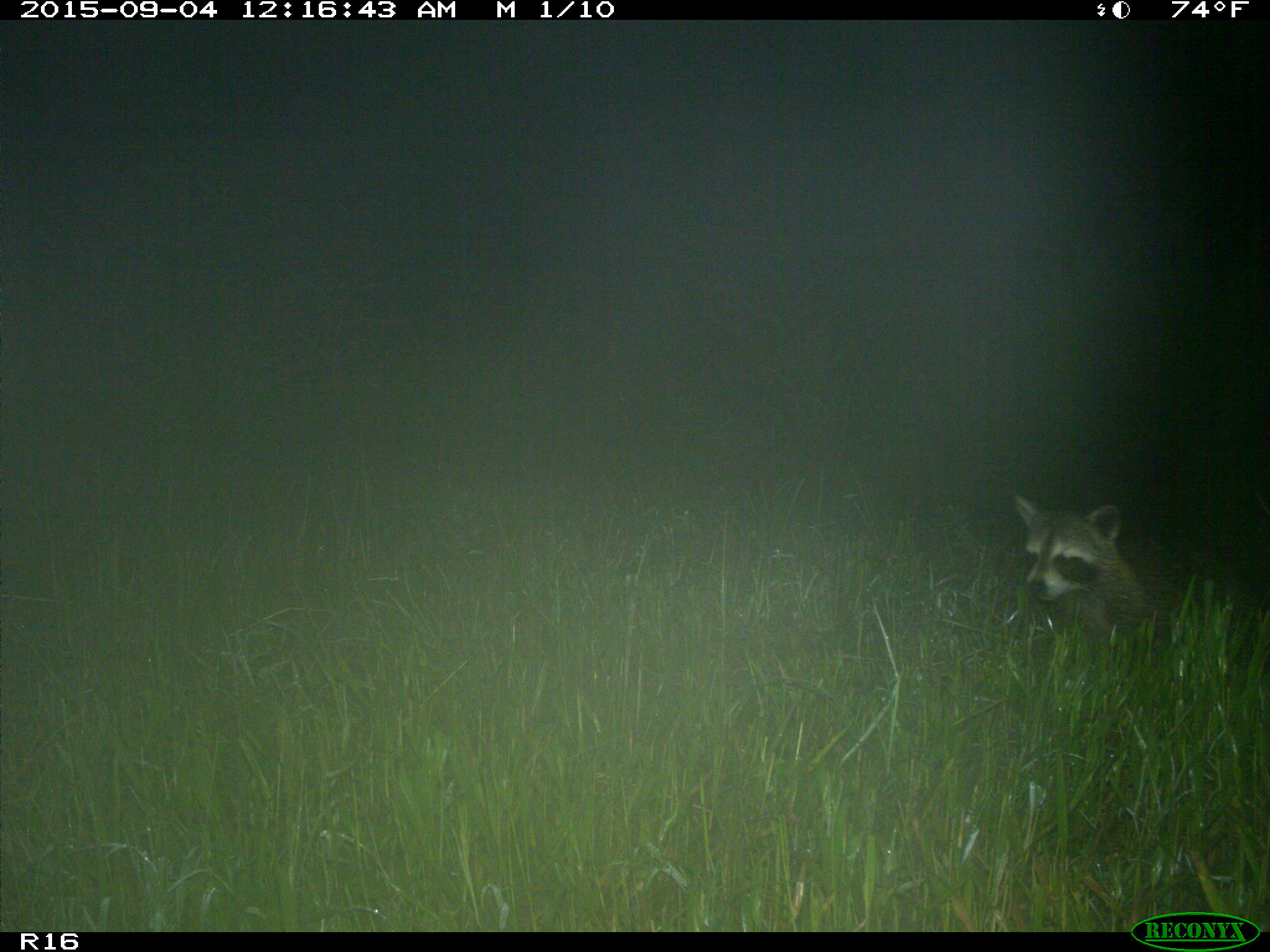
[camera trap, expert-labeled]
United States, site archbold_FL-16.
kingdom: Animalia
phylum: Chordata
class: Mammalia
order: Carnivora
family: Procyonidae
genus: Procyon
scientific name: Procyon lotor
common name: common raccoon